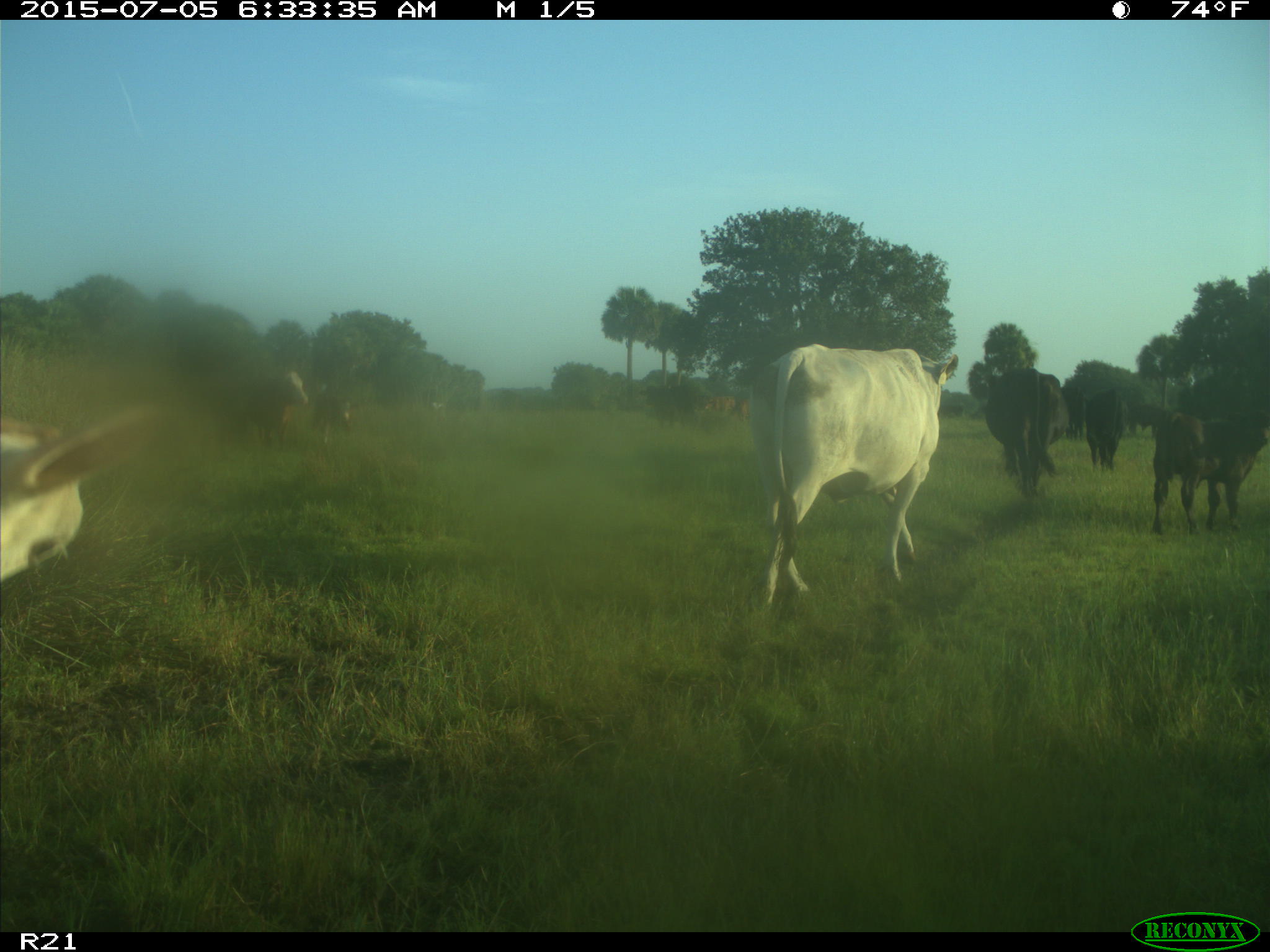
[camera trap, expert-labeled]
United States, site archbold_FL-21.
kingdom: Animalia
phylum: Chordata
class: Mammalia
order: Artiodactyla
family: Bovidae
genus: Bos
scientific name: Bos taurus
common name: domestic cow